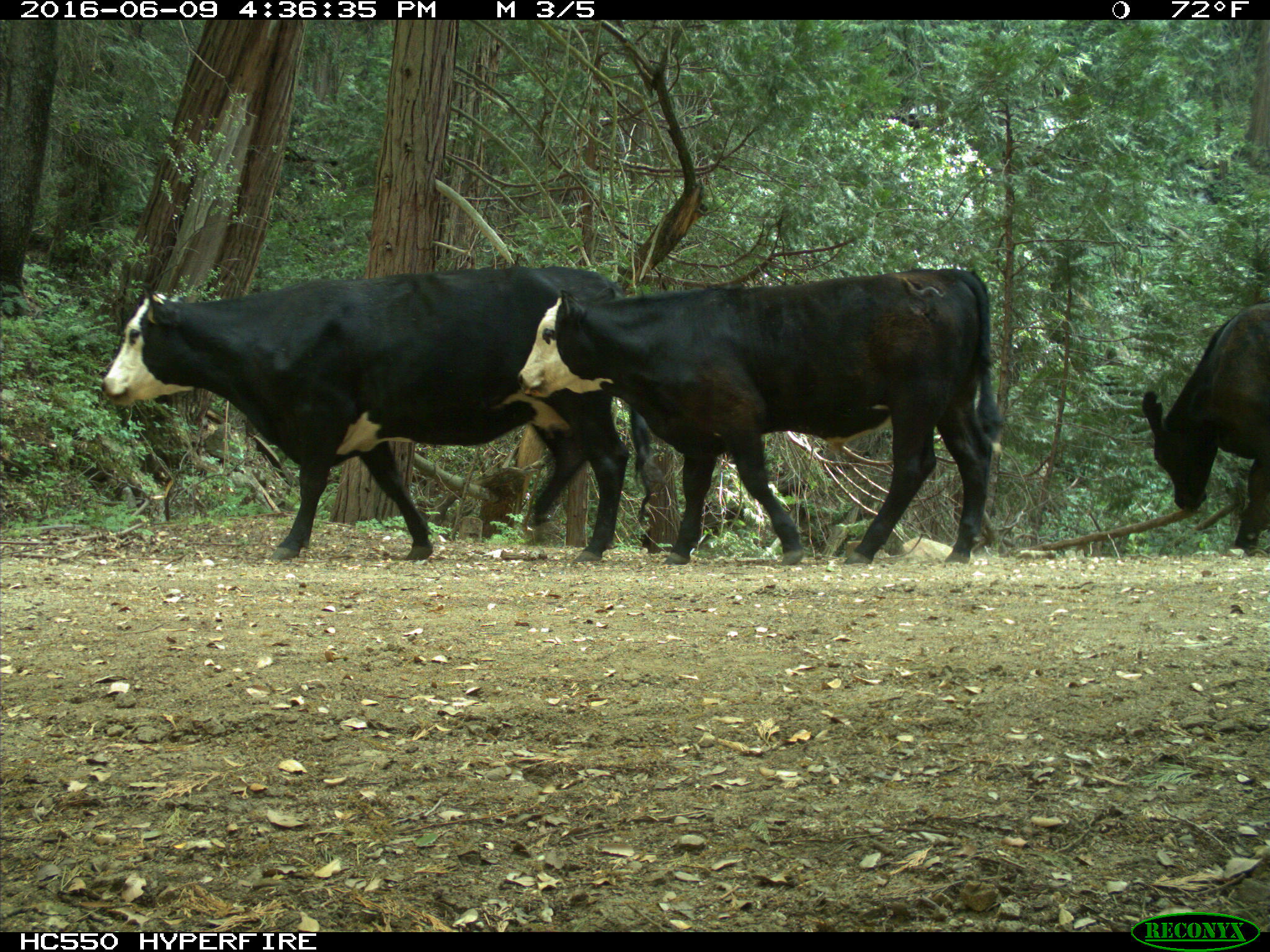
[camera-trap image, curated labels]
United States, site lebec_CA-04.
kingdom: Animalia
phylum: Chordata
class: Mammalia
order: Artiodactyla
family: Bovidae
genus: Bos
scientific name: Bos taurus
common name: domestic cow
Bos taurus (domestic cow).